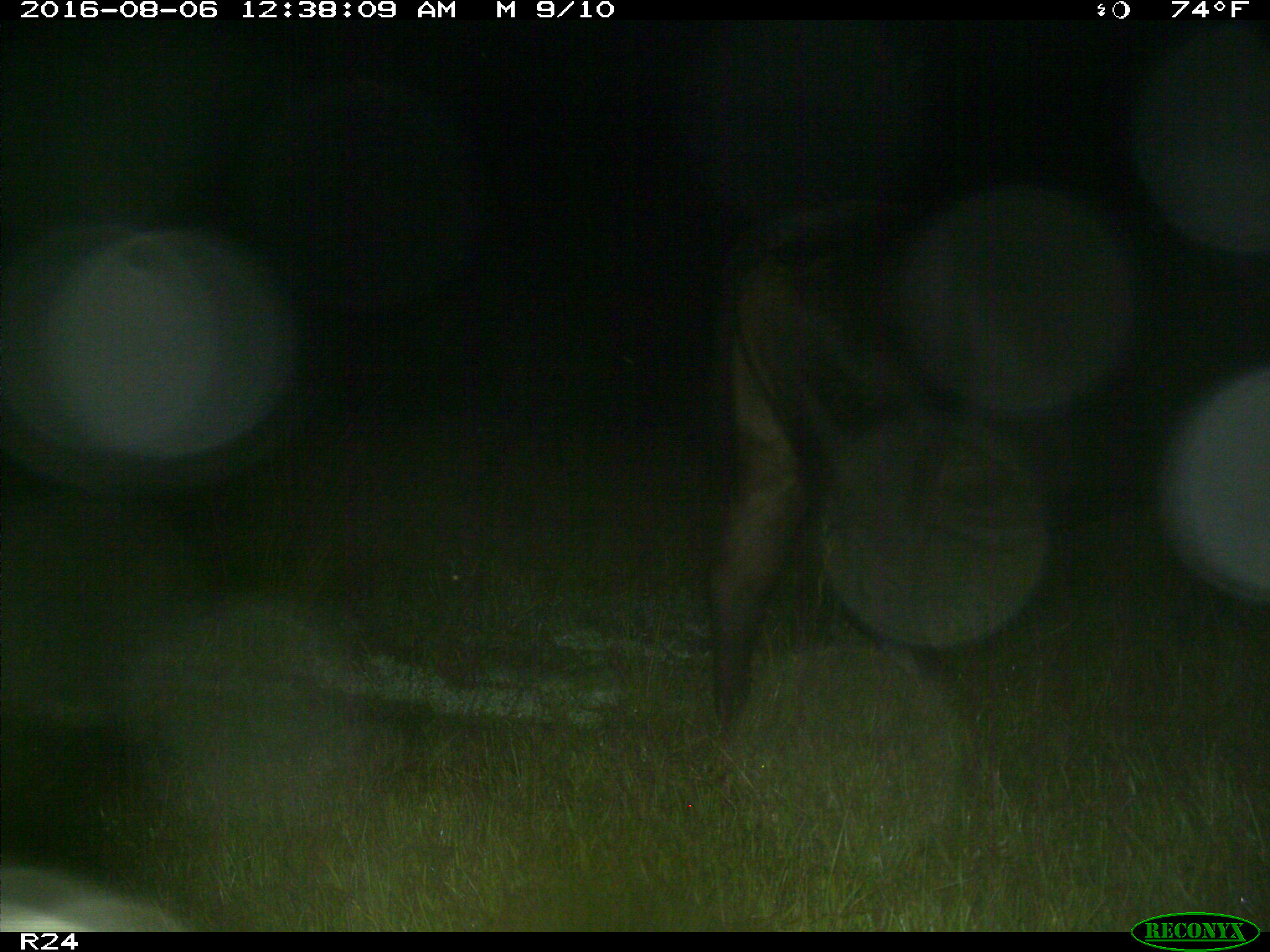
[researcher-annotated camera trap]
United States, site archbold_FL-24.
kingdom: Animalia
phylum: Chordata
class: Mammalia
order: Artiodactyla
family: Bovidae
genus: Bos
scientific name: Bos taurus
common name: domestic cow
Bos taurus (domestic cow).